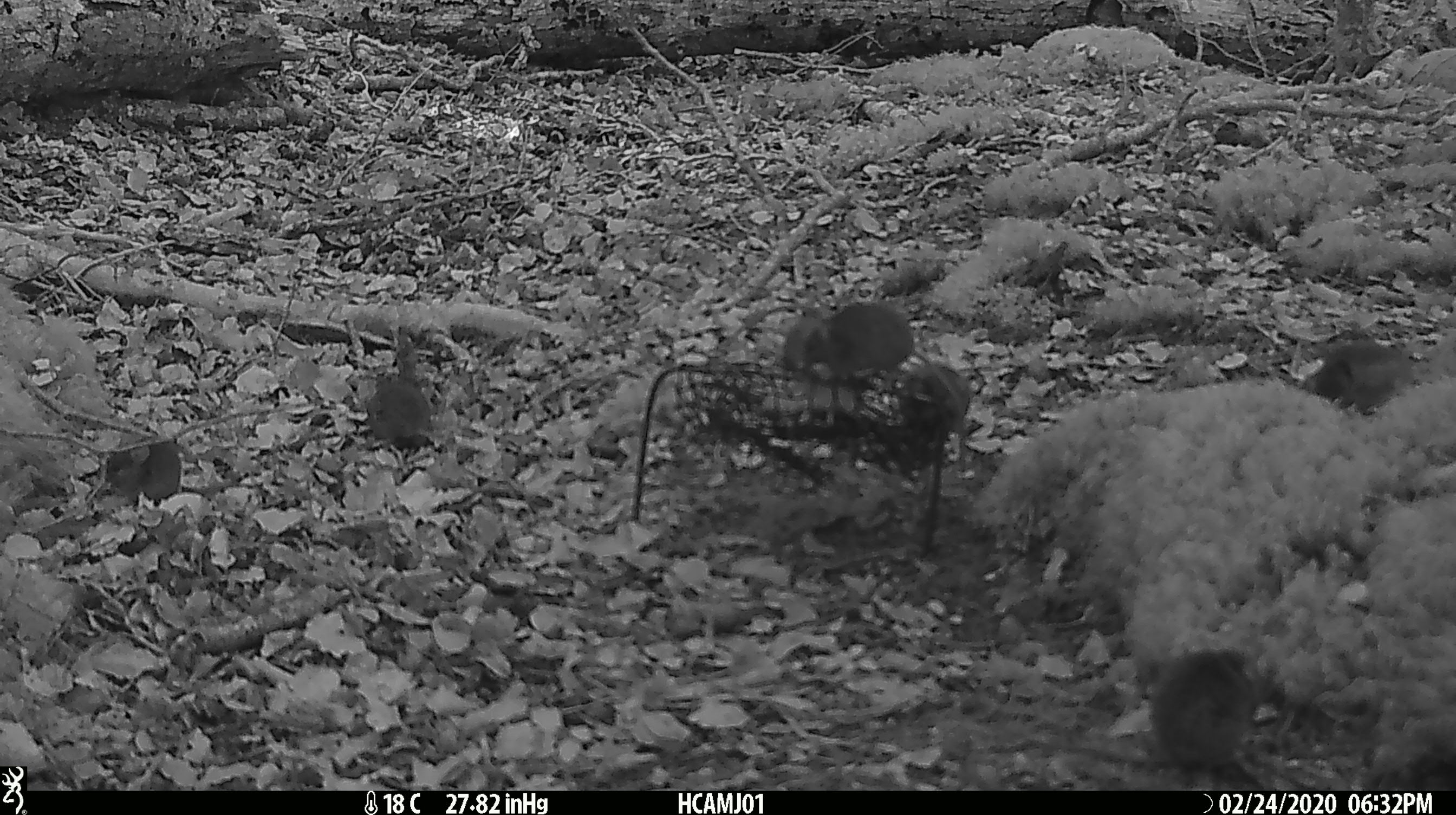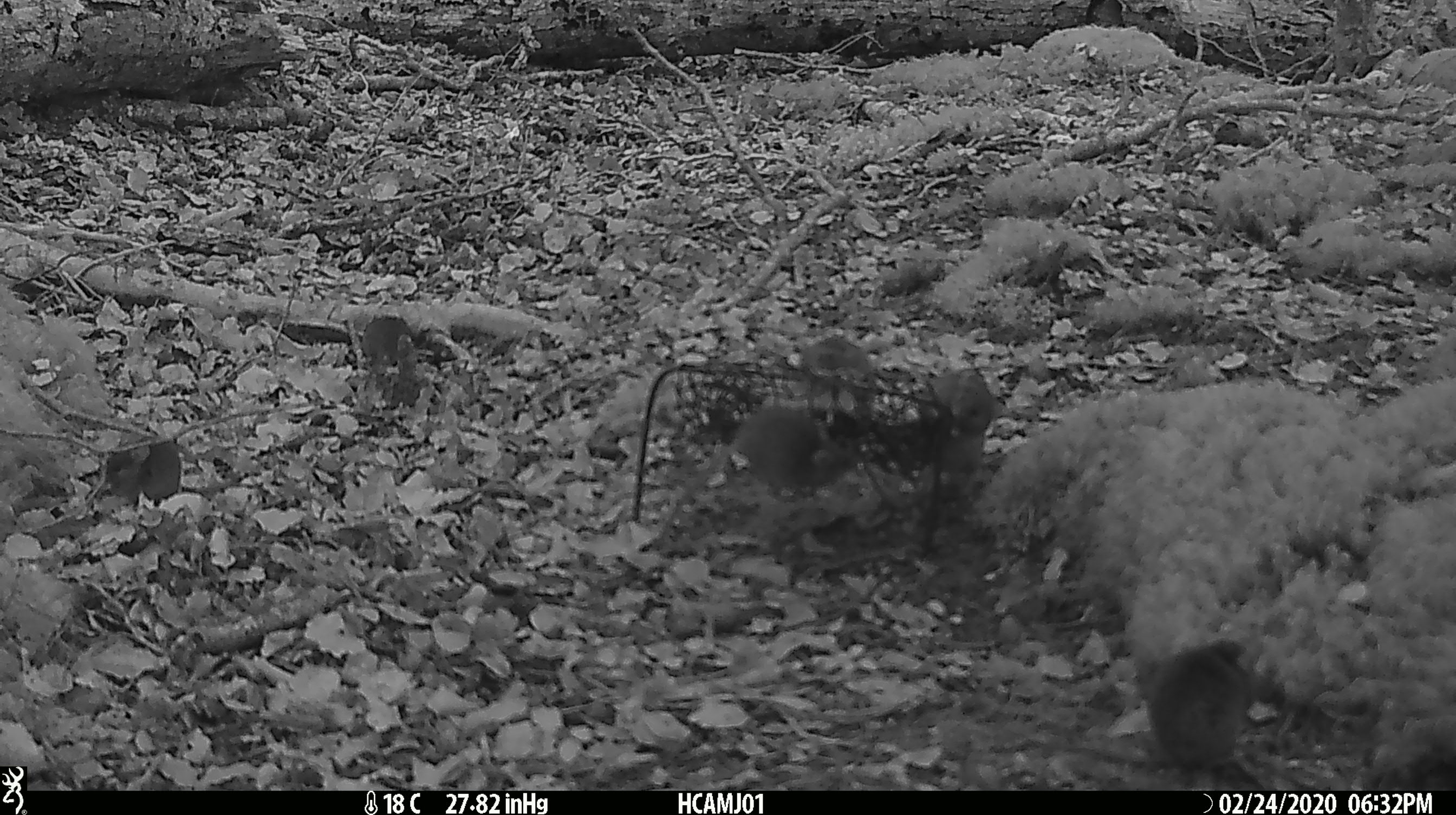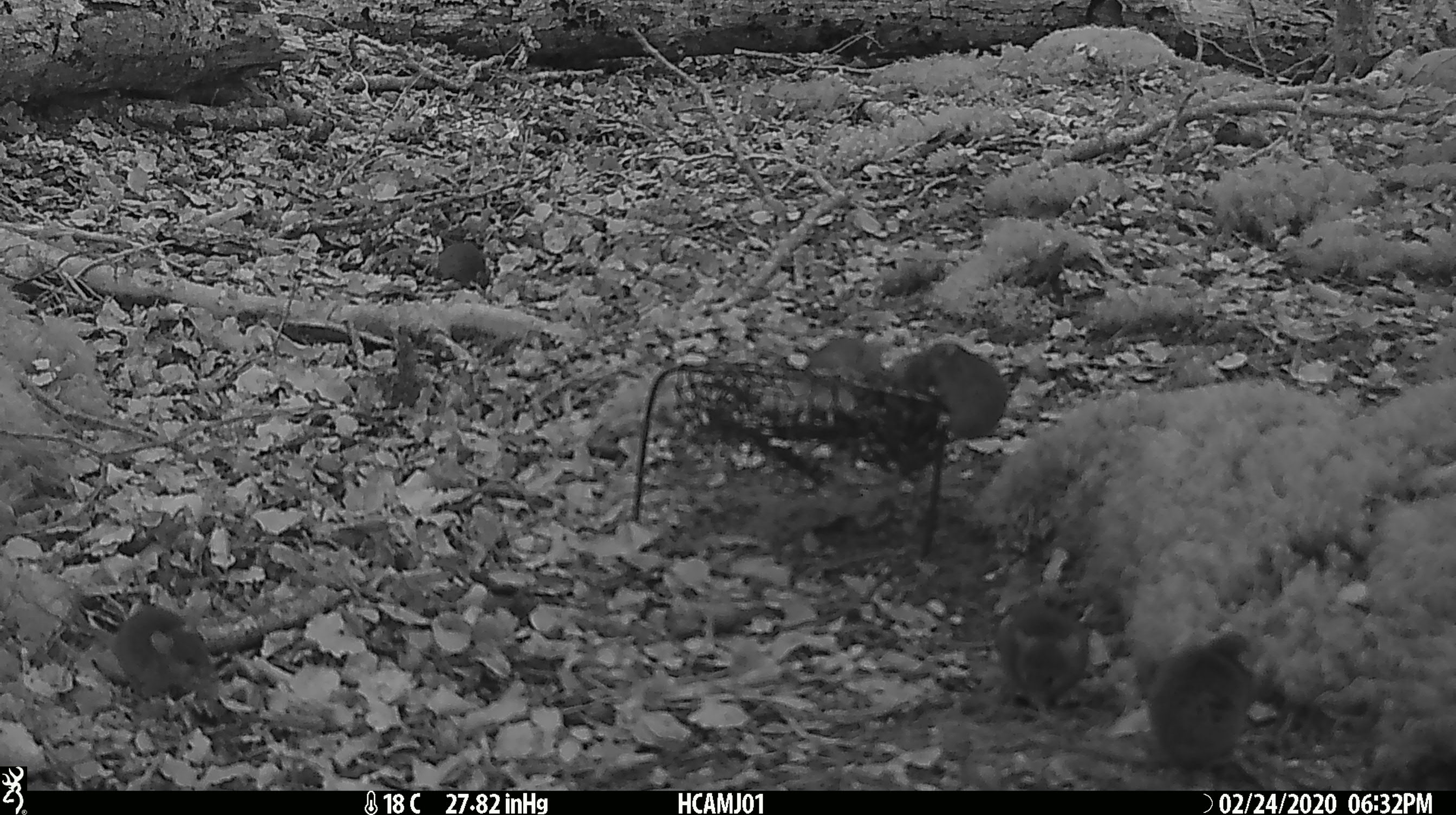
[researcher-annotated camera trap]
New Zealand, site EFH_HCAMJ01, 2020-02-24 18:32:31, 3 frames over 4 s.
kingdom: Animalia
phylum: Chordata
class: Mammalia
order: Rodentia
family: Muridae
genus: Mus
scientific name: Mus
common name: mouse